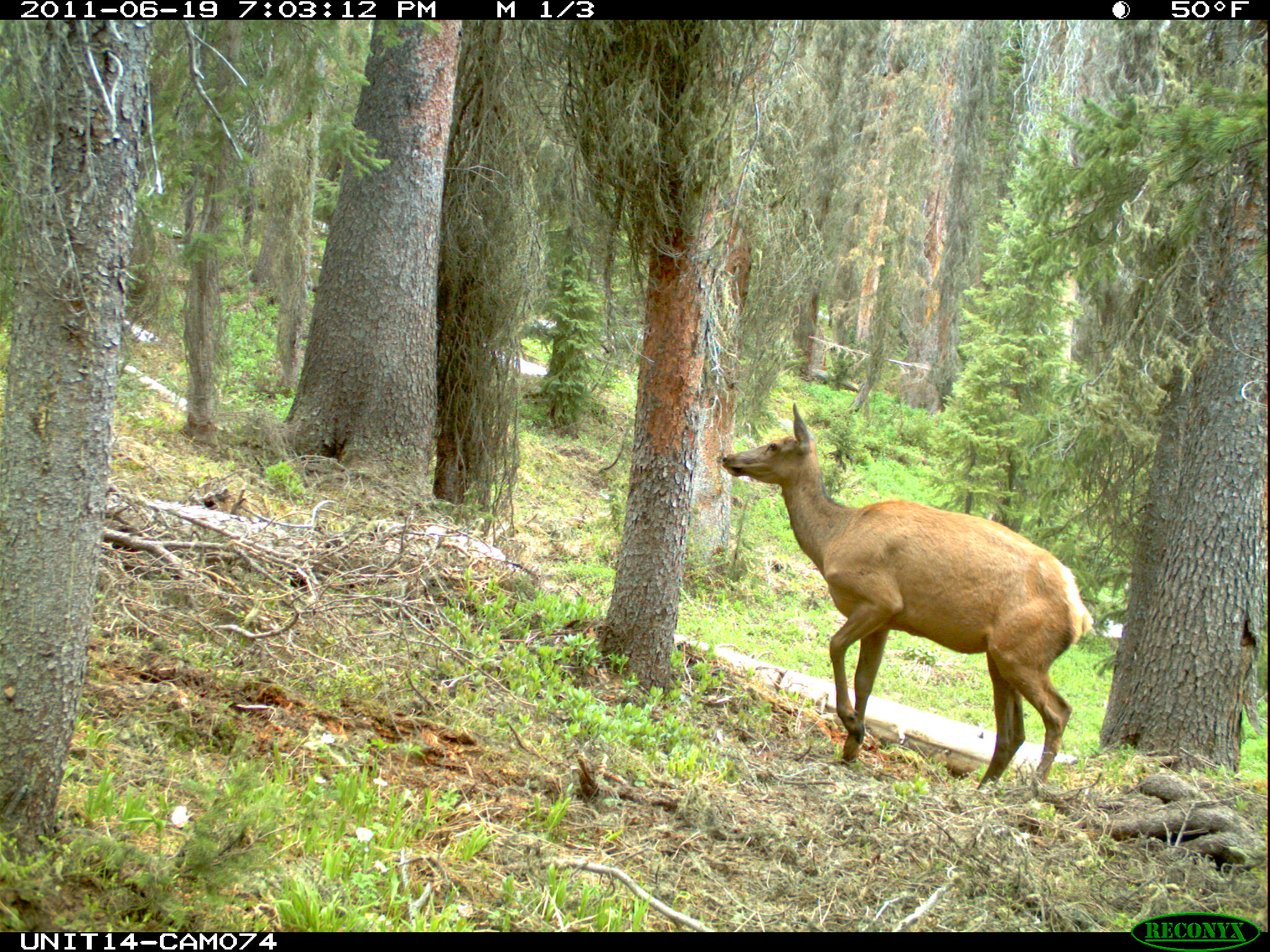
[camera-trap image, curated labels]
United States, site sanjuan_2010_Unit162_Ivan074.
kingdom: Animalia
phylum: Chordata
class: Mammalia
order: Artiodactyla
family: Cervidae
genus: Cervus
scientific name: Cervus elaphus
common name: red deer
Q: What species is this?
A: Cervus elaphus (red deer).